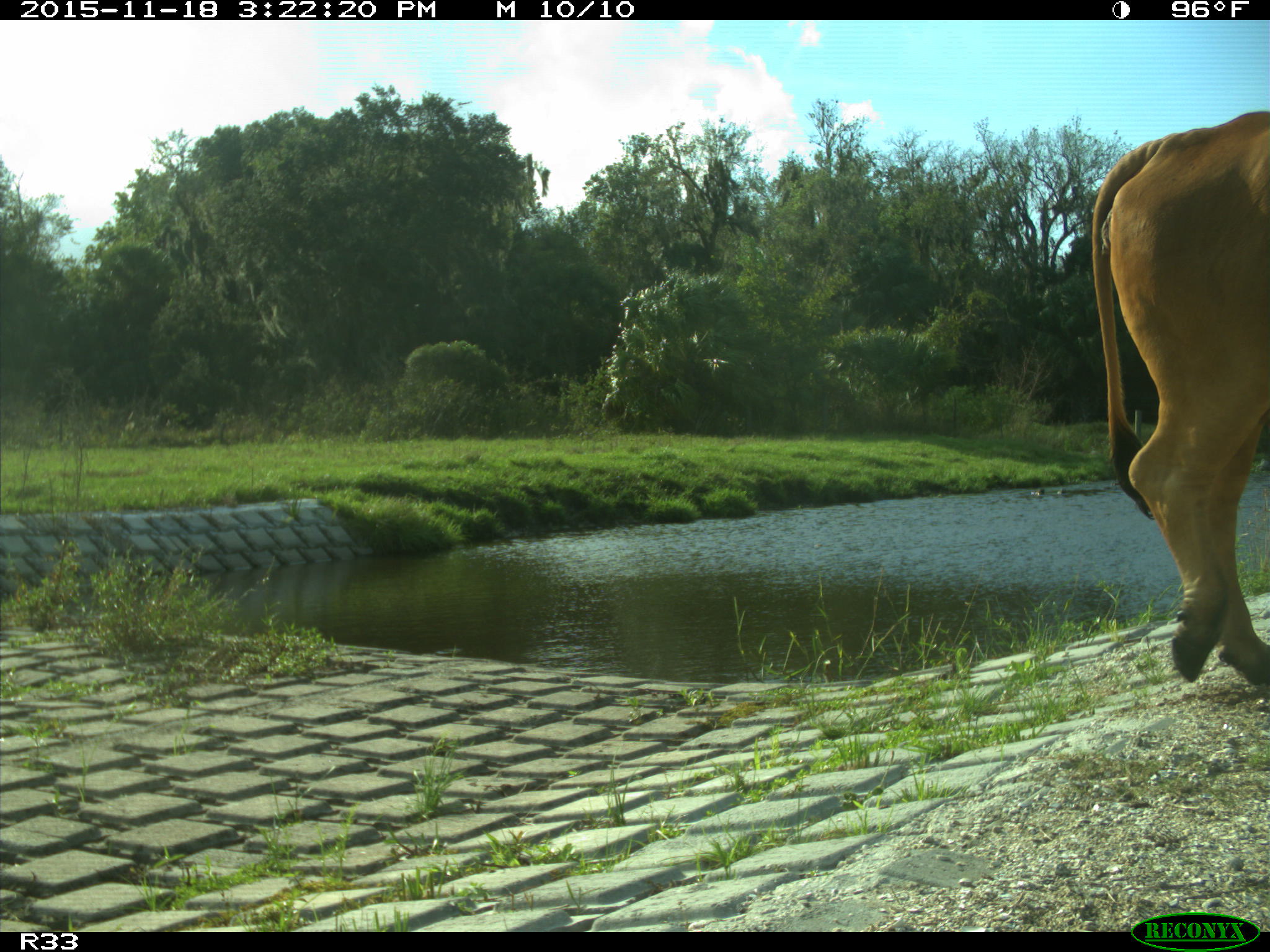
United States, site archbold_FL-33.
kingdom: Animalia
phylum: Chordata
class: Mammalia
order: Artiodactyla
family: Bovidae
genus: Bos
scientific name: Bos taurus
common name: domestic cow